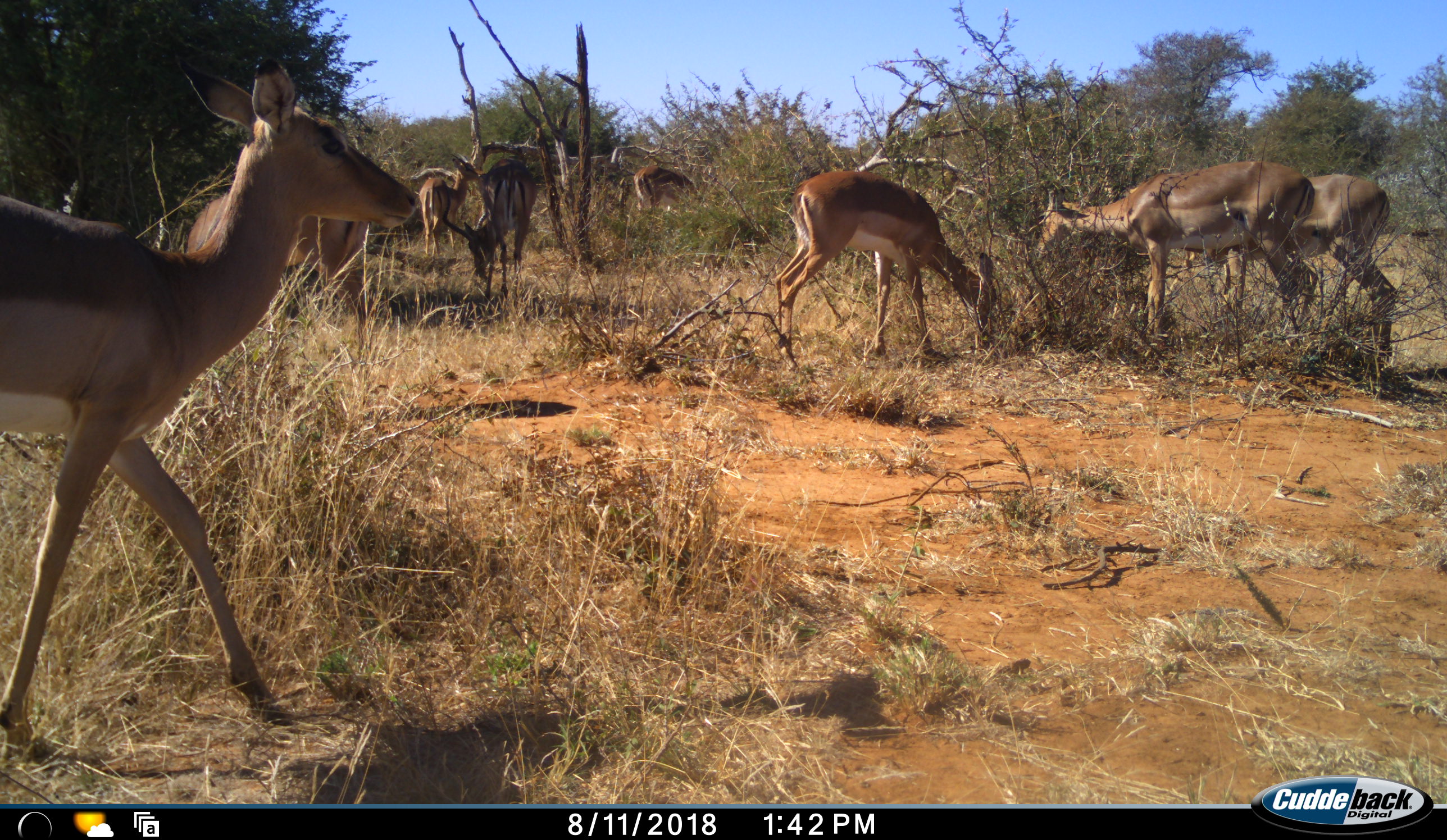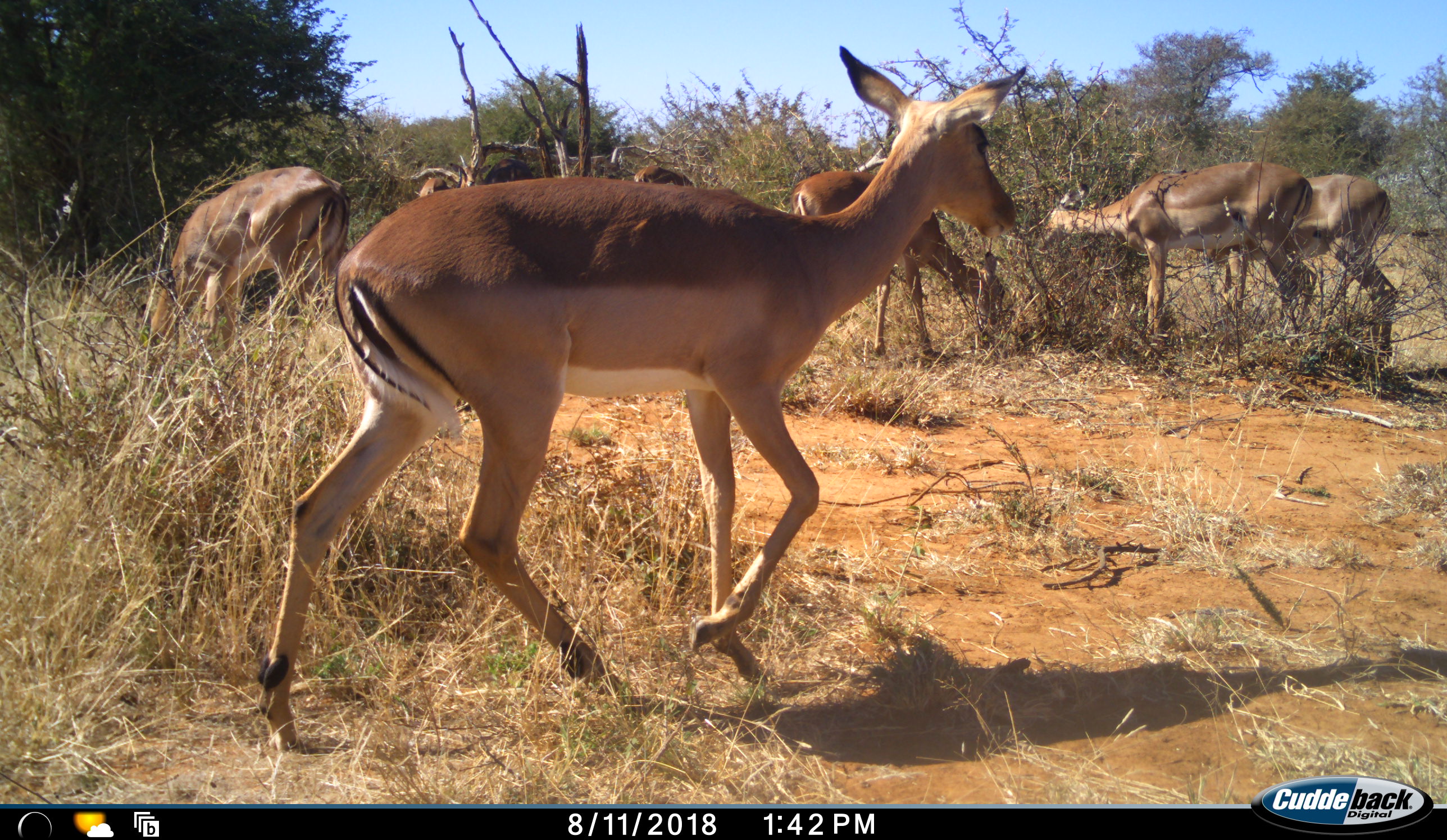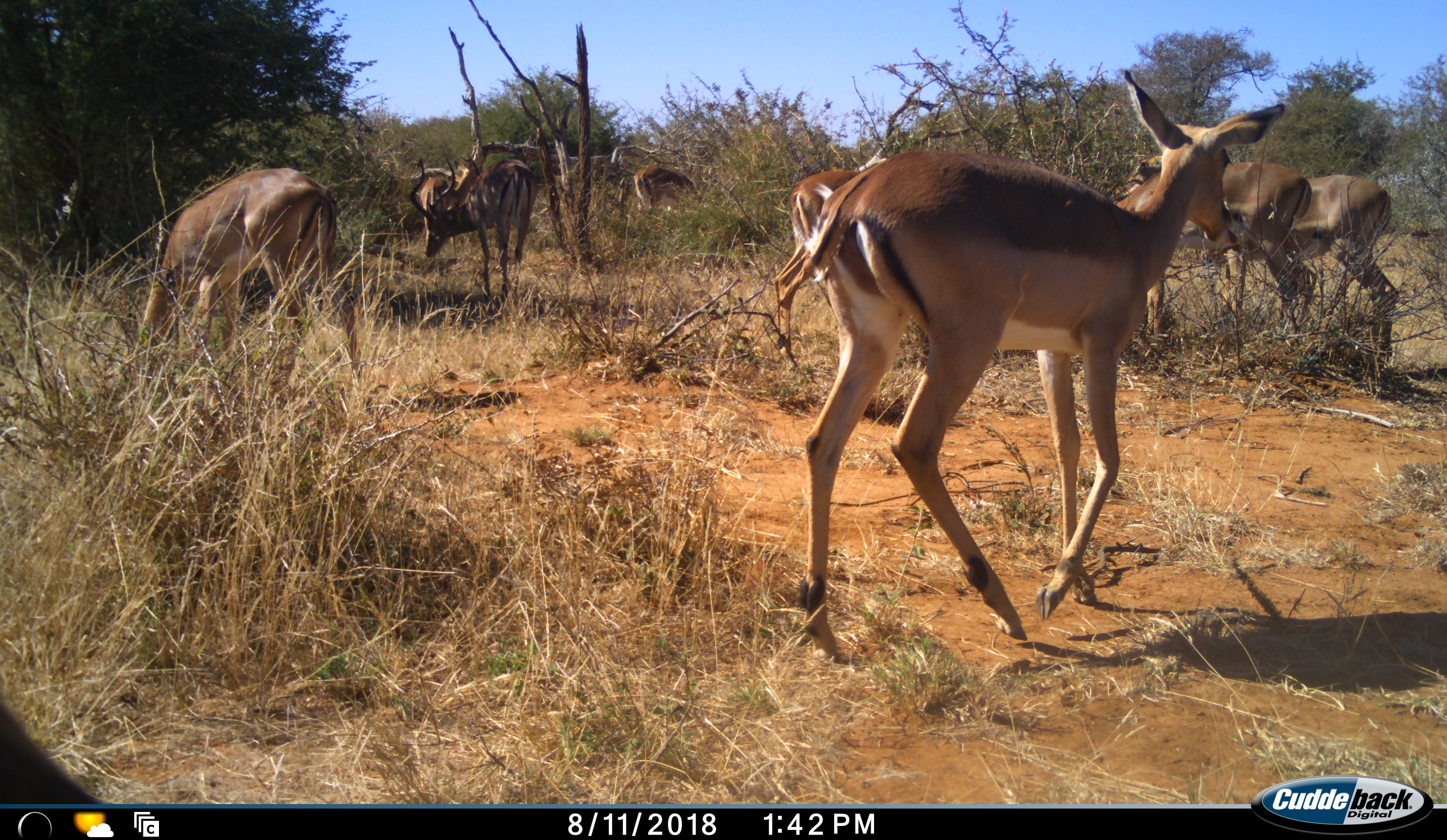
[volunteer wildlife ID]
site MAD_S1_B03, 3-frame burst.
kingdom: Animalia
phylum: Chordata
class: Mammalia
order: Artiodactyla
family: Bovidae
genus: Aepyceros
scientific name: Aepyceros melampus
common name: impala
Impala (Aepyceros melampus), count 8. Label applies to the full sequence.